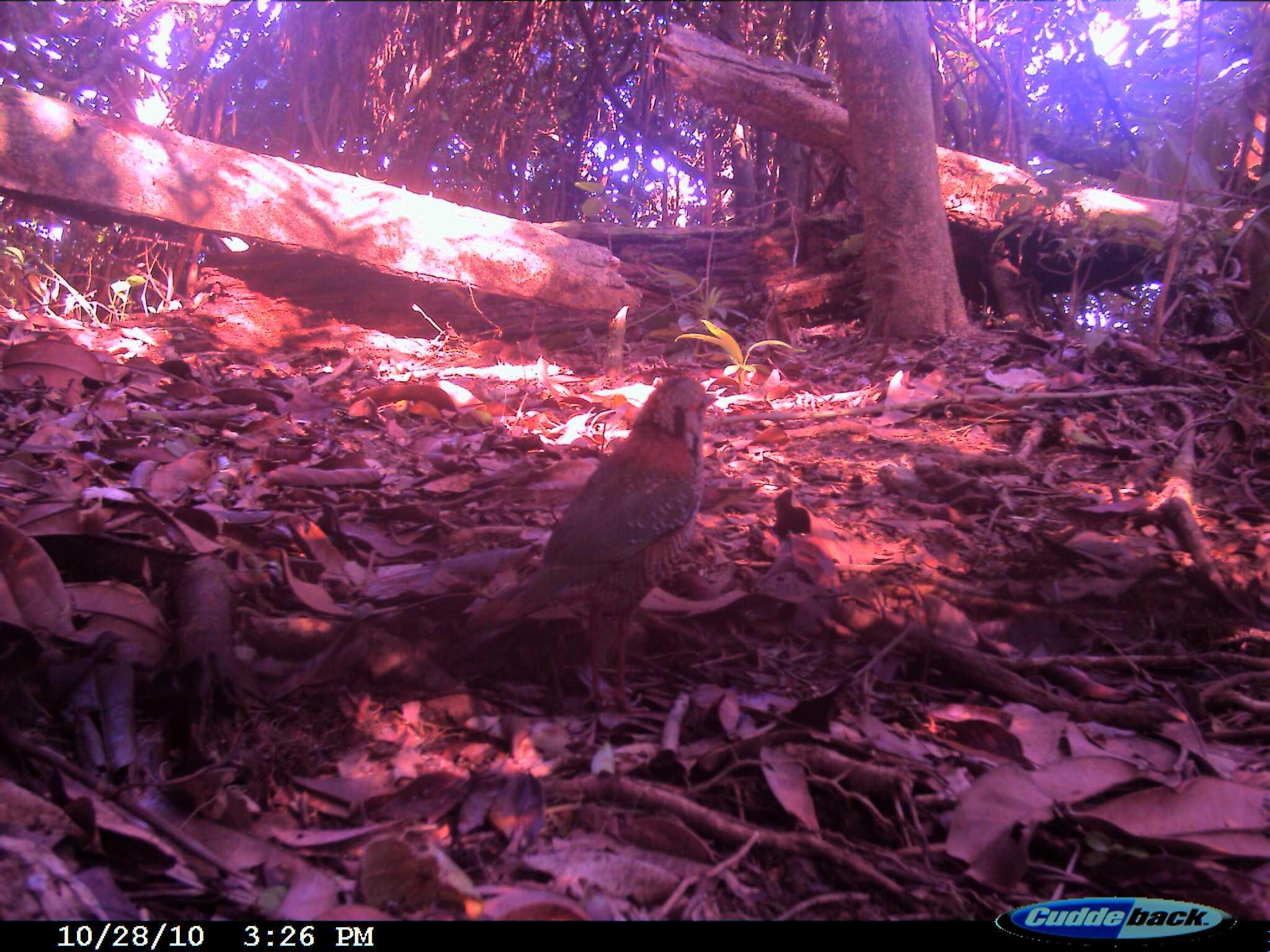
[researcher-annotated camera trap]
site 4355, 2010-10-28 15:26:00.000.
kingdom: Animalia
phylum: Chordata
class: Aves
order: Coraciiformes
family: Brachypteraciidae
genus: Brachypteracias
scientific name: Brachypteracias squamiger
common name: scaly ground-roller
Brachypteracias squamiger (scaly ground-roller), count 1.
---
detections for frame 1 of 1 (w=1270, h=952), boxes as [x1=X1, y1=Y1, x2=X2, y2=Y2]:
brachypteracias squamiger: [x1=436, y1=376, x2=717, y2=713]